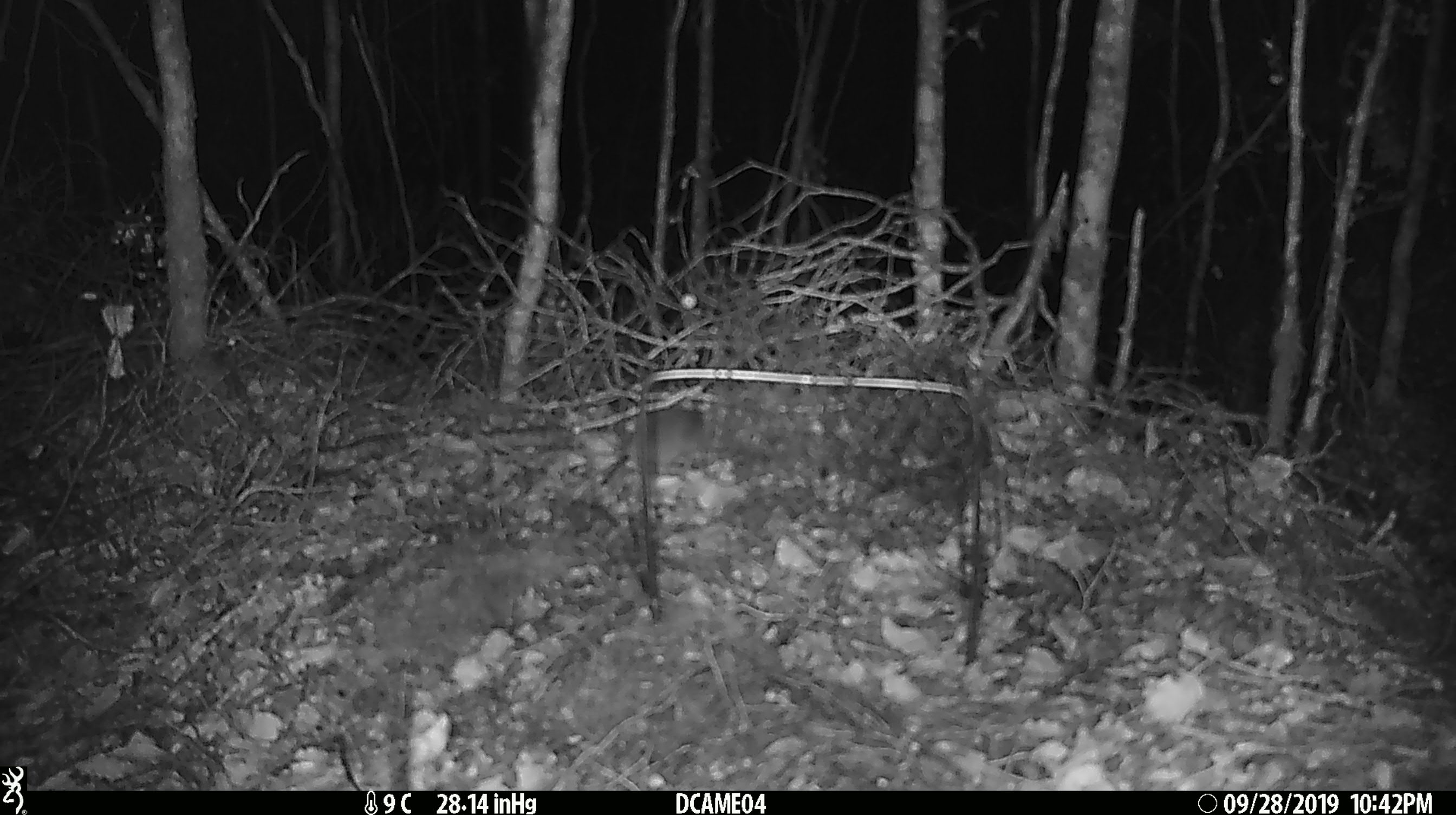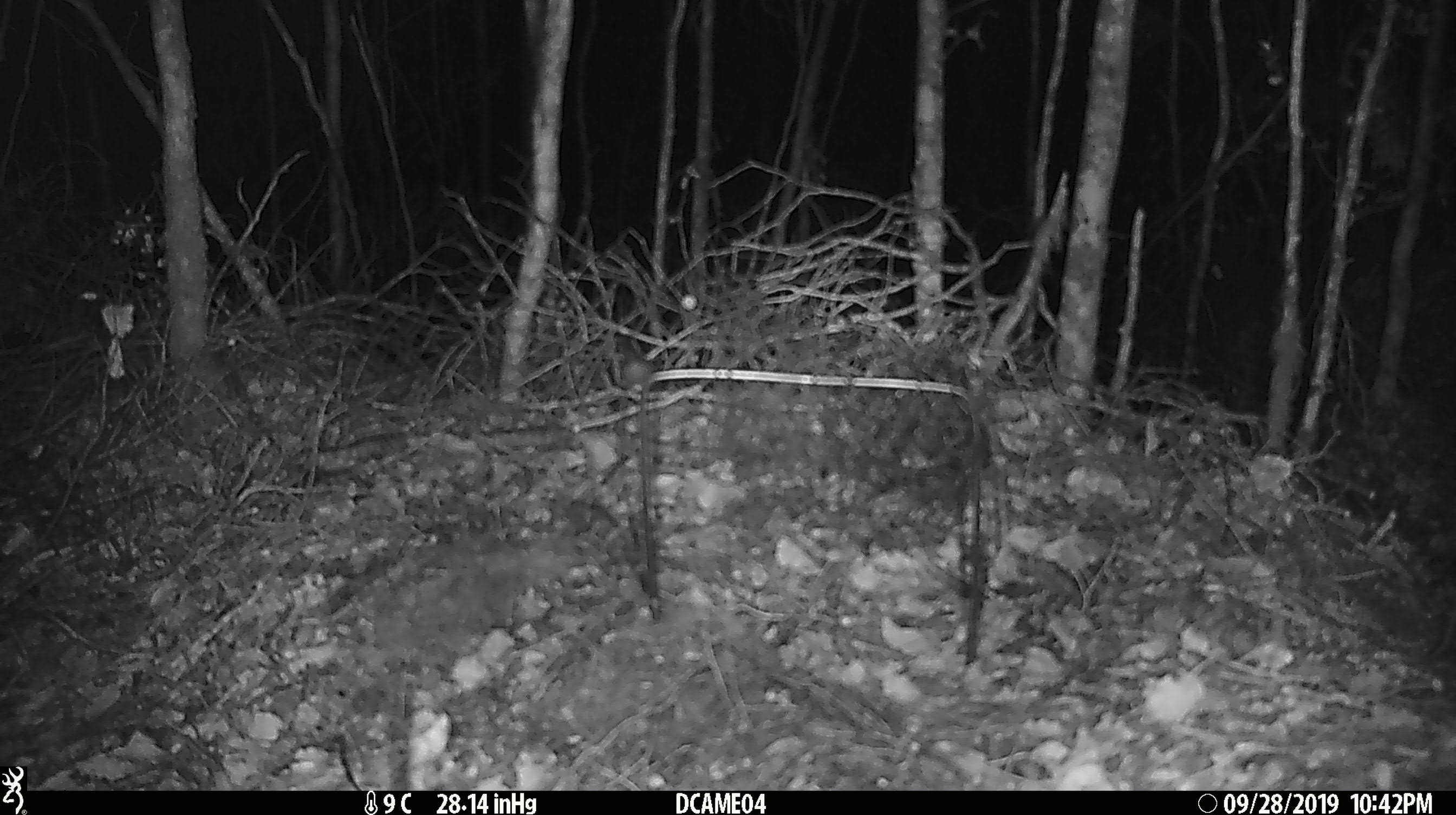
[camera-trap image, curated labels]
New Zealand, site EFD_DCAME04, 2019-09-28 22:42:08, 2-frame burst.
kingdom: Animalia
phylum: Chordata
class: Mammalia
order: Rodentia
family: Muridae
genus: Mus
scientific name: Mus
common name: mouse